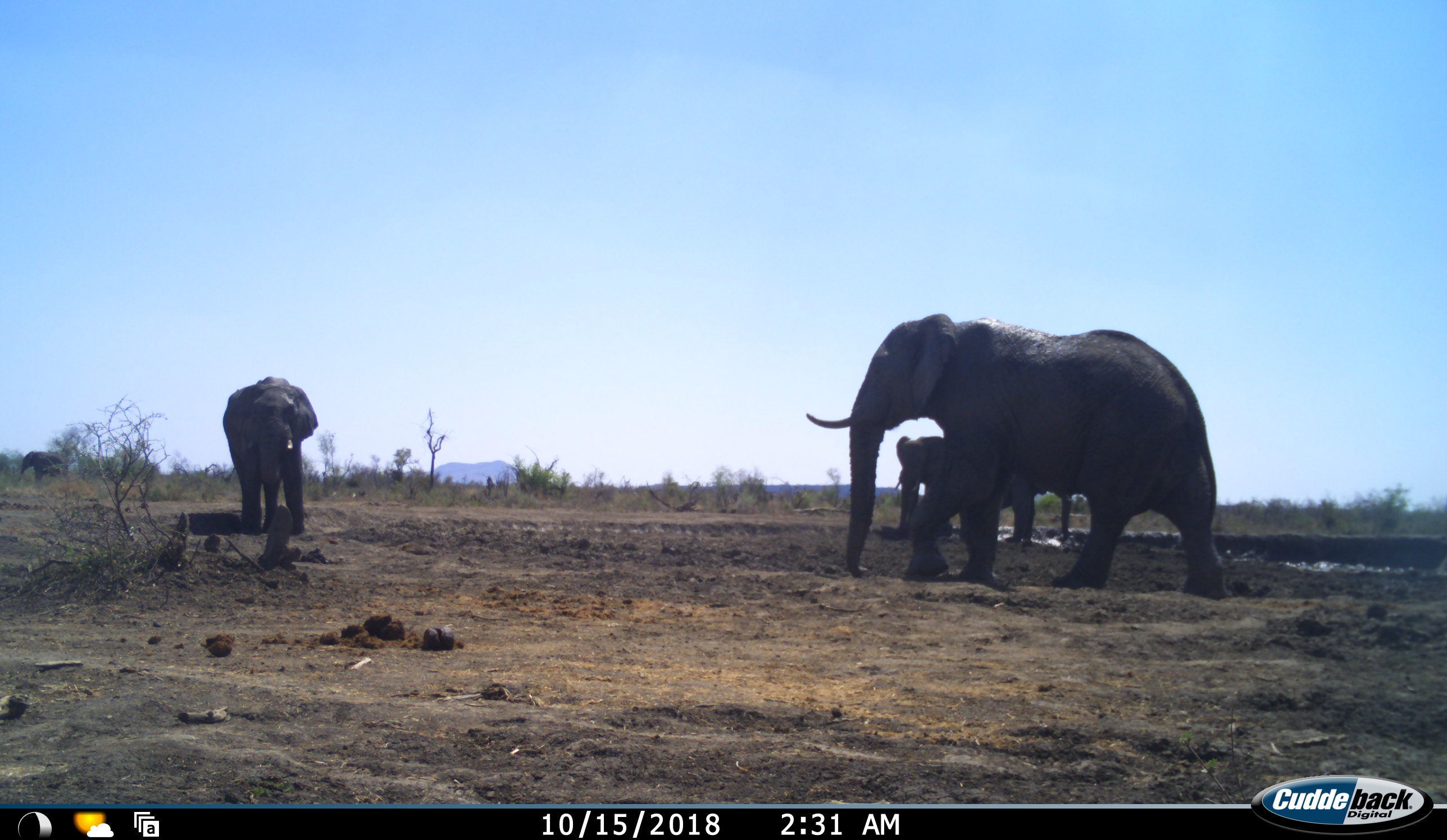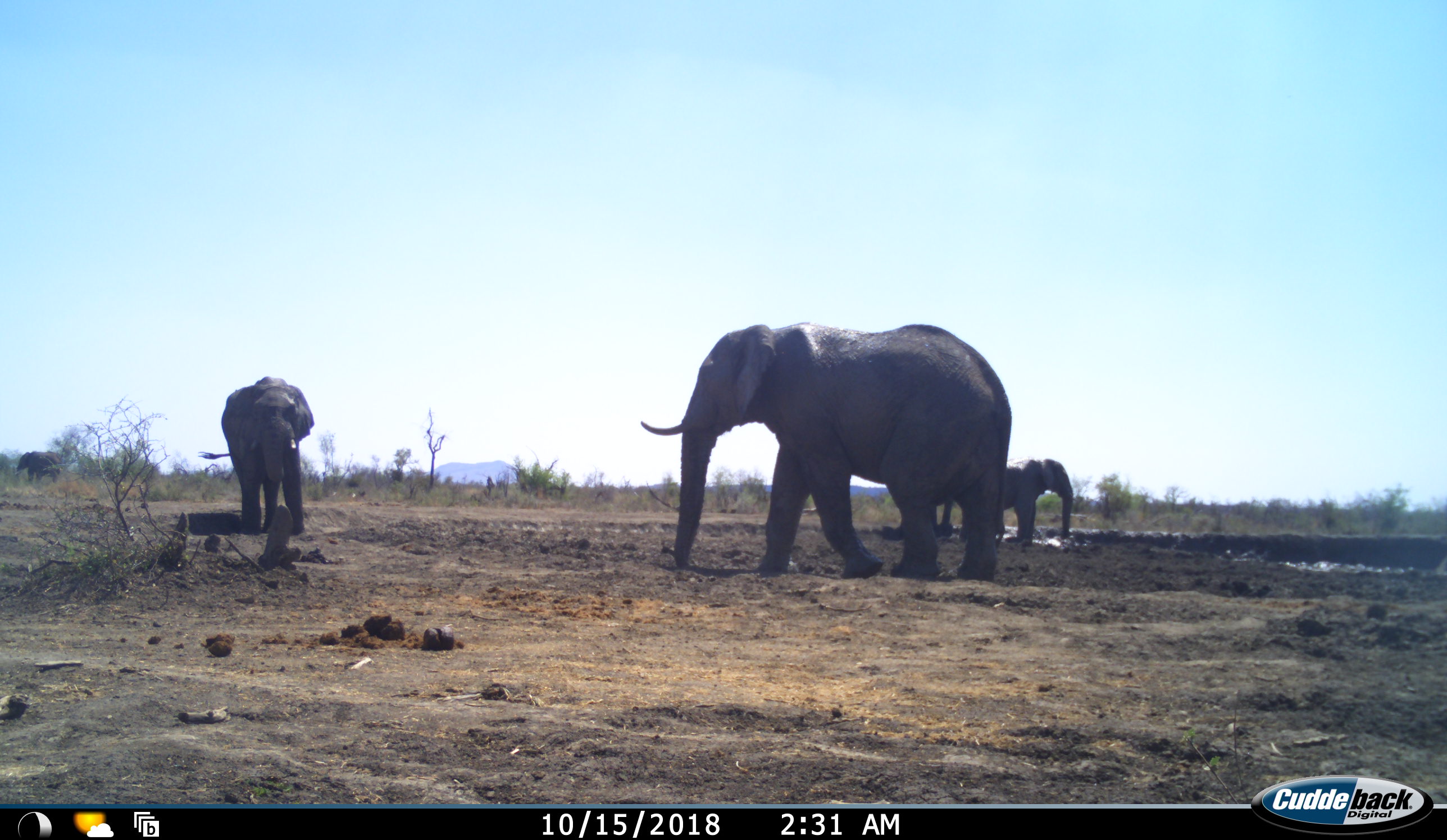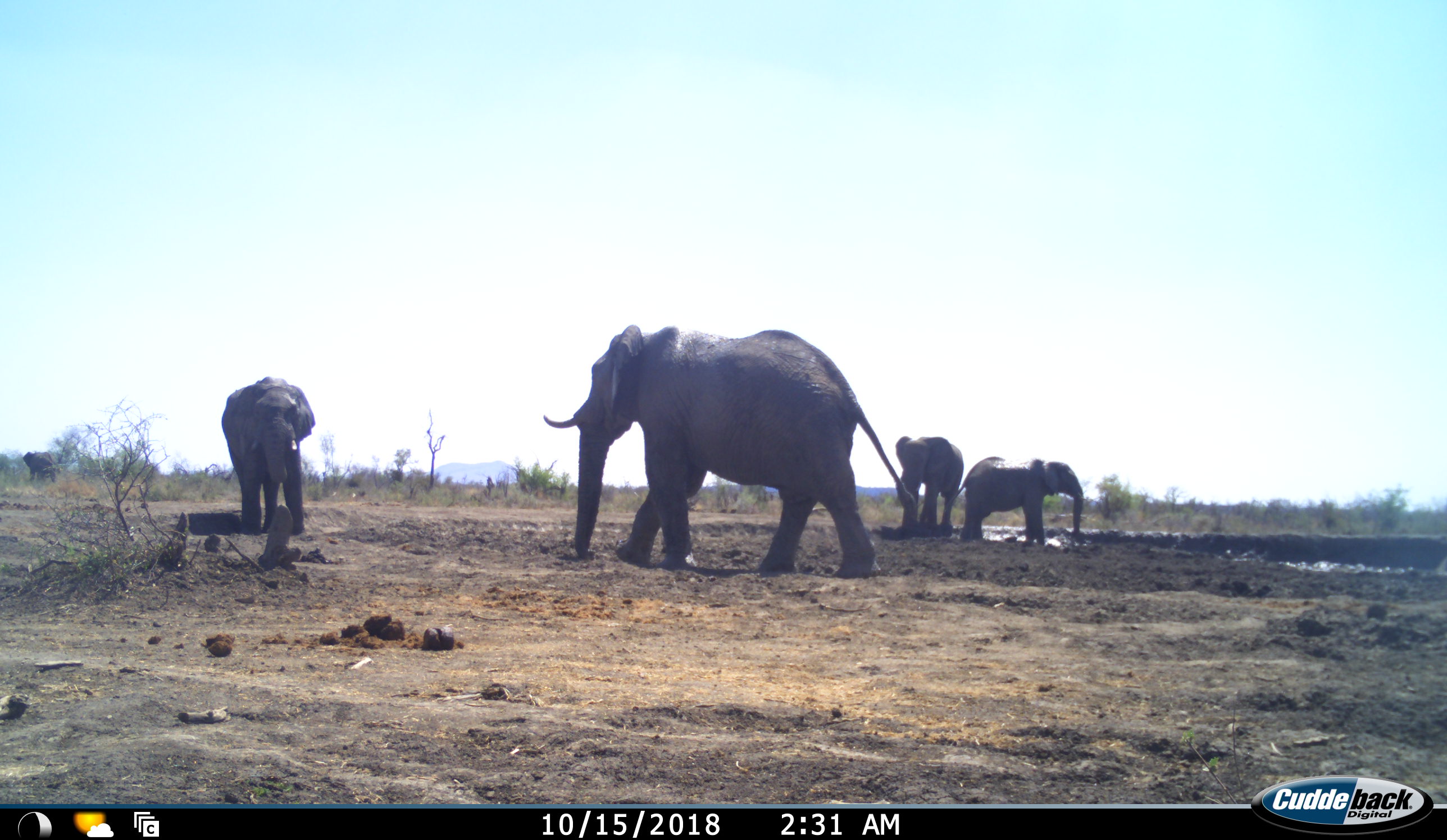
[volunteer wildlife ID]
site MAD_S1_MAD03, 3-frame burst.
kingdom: Animalia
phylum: Chordata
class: Mammalia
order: Proboscidea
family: Elephantidae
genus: Loxodonta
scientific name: Loxodonta africana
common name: african bush elephant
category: elephant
Elephant (african bush elephant) (Loxodonta africana), count 5. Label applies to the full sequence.